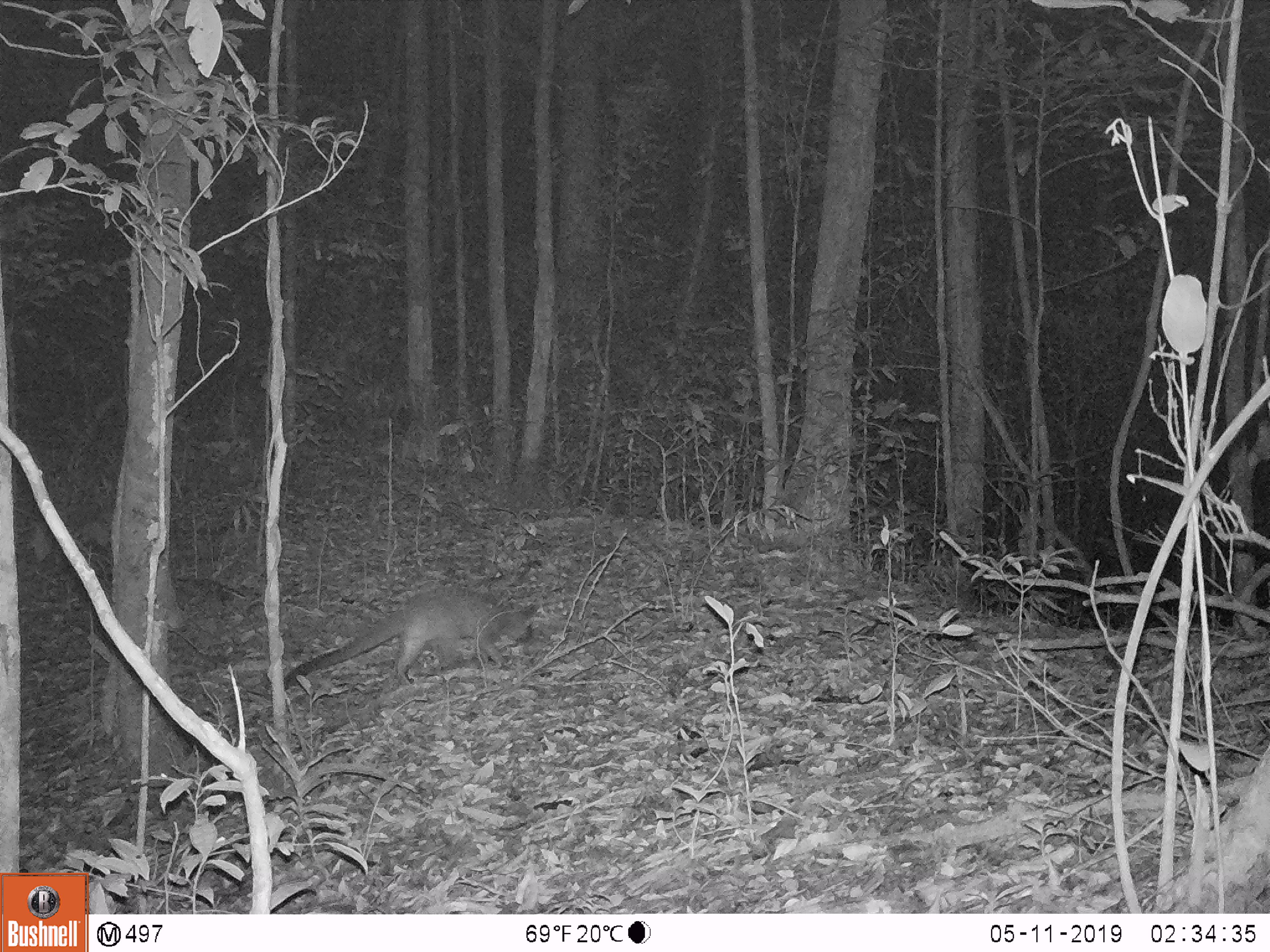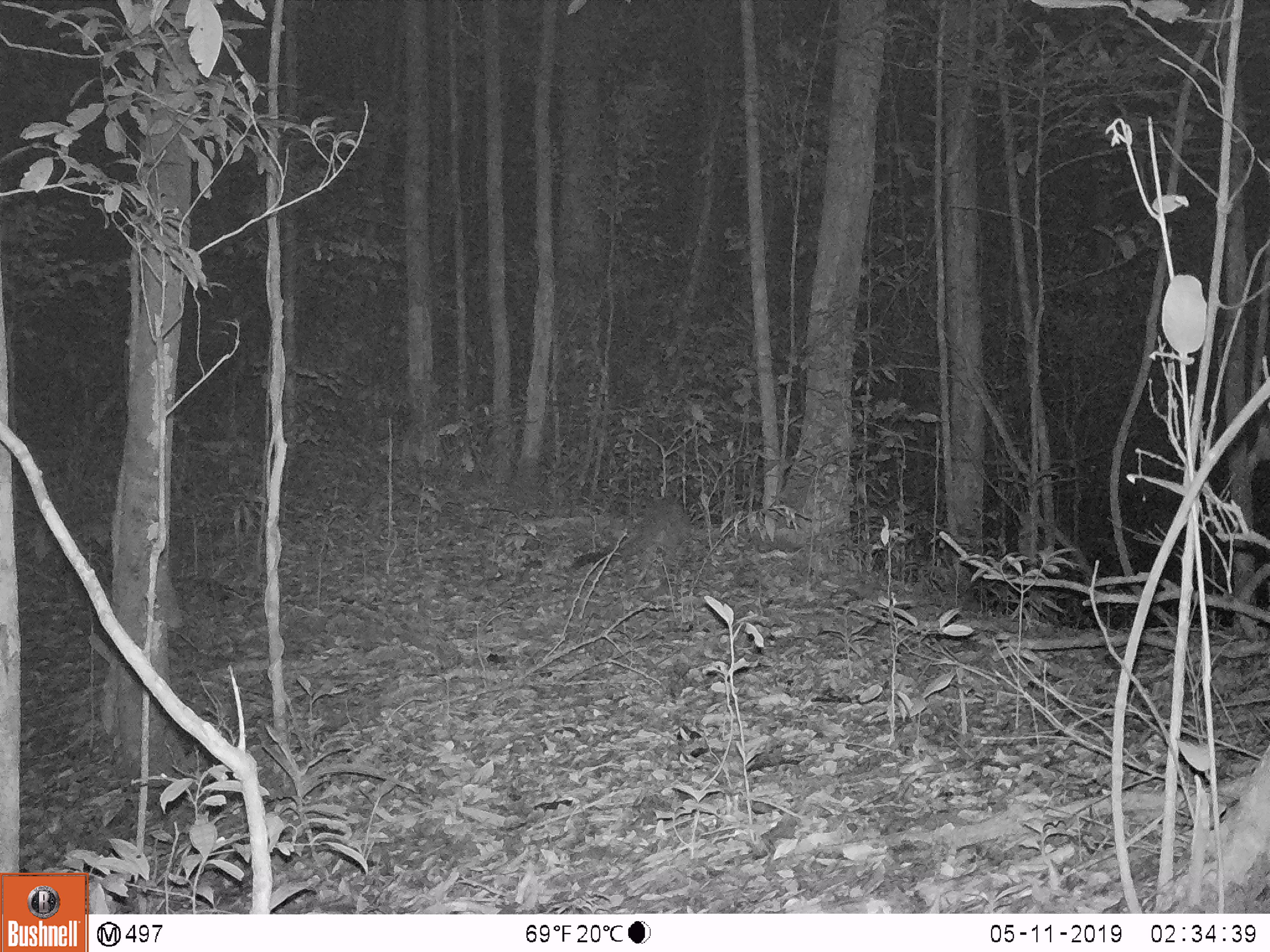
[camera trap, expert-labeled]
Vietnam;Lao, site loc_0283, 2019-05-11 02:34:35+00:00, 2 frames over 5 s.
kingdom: Animalia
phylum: Chordata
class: Mammalia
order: Carnivora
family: Viverridae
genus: Paguma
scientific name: Paguma larvata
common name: masked palm civet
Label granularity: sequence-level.